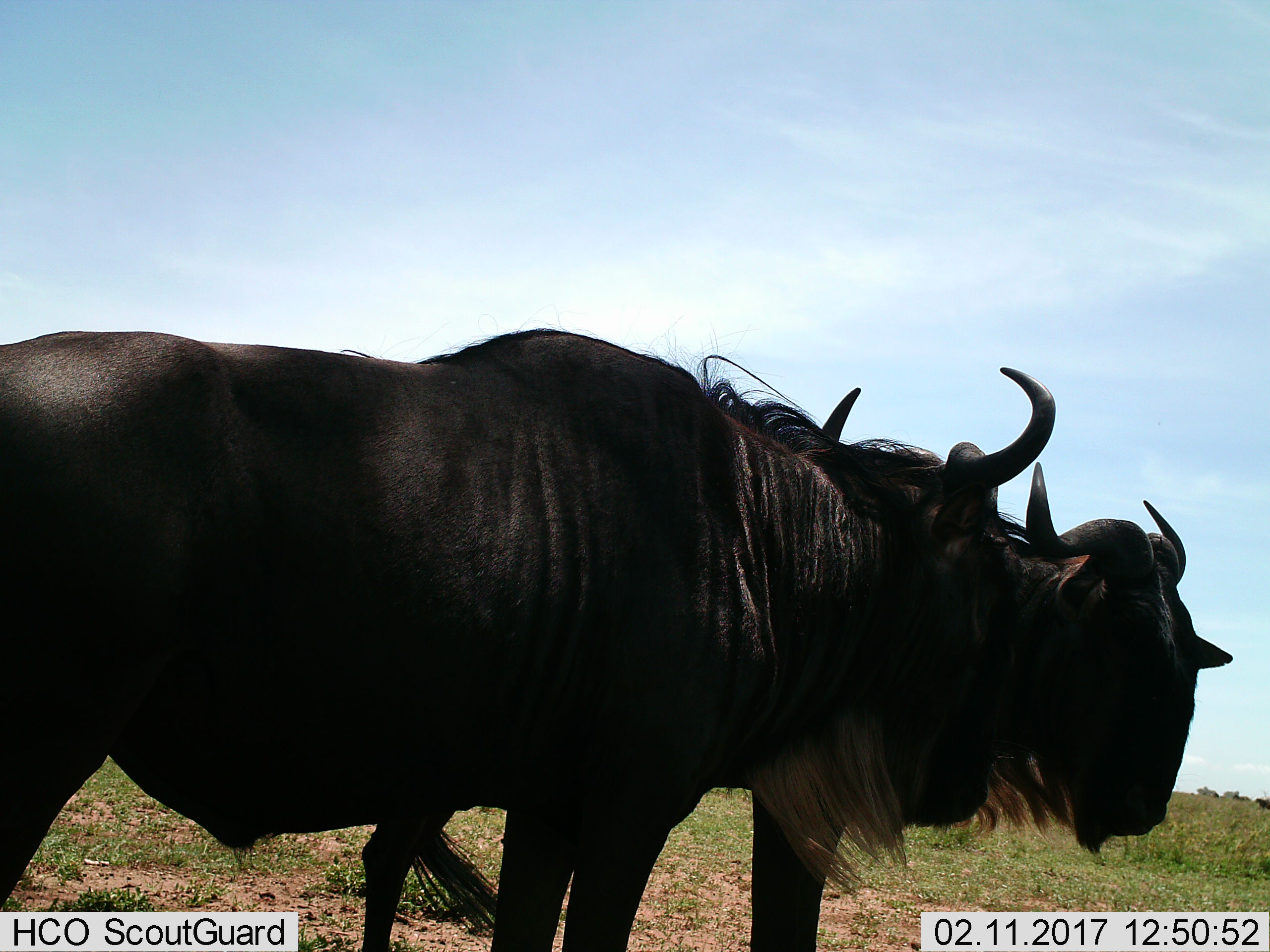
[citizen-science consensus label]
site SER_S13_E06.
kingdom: Animalia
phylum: Chordata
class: Mammalia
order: Artiodactyla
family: Bovidae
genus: Connochaetes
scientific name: Connochaetes taurinus taurinus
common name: blue wildebeest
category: wildebeestblue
Wildebeestblue (blue wildebeest) (Connochaetes taurinus taurinus), count 2. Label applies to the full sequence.